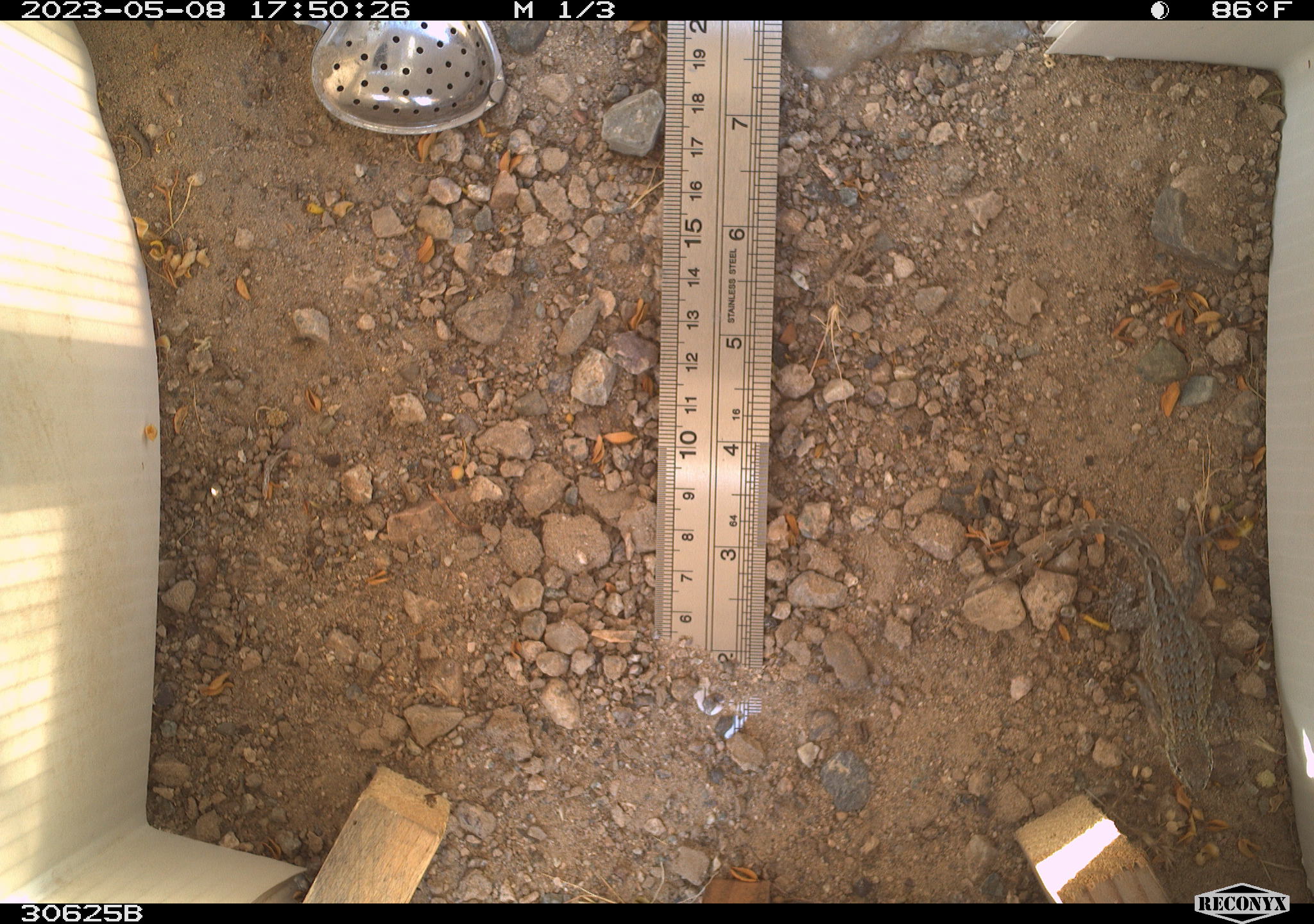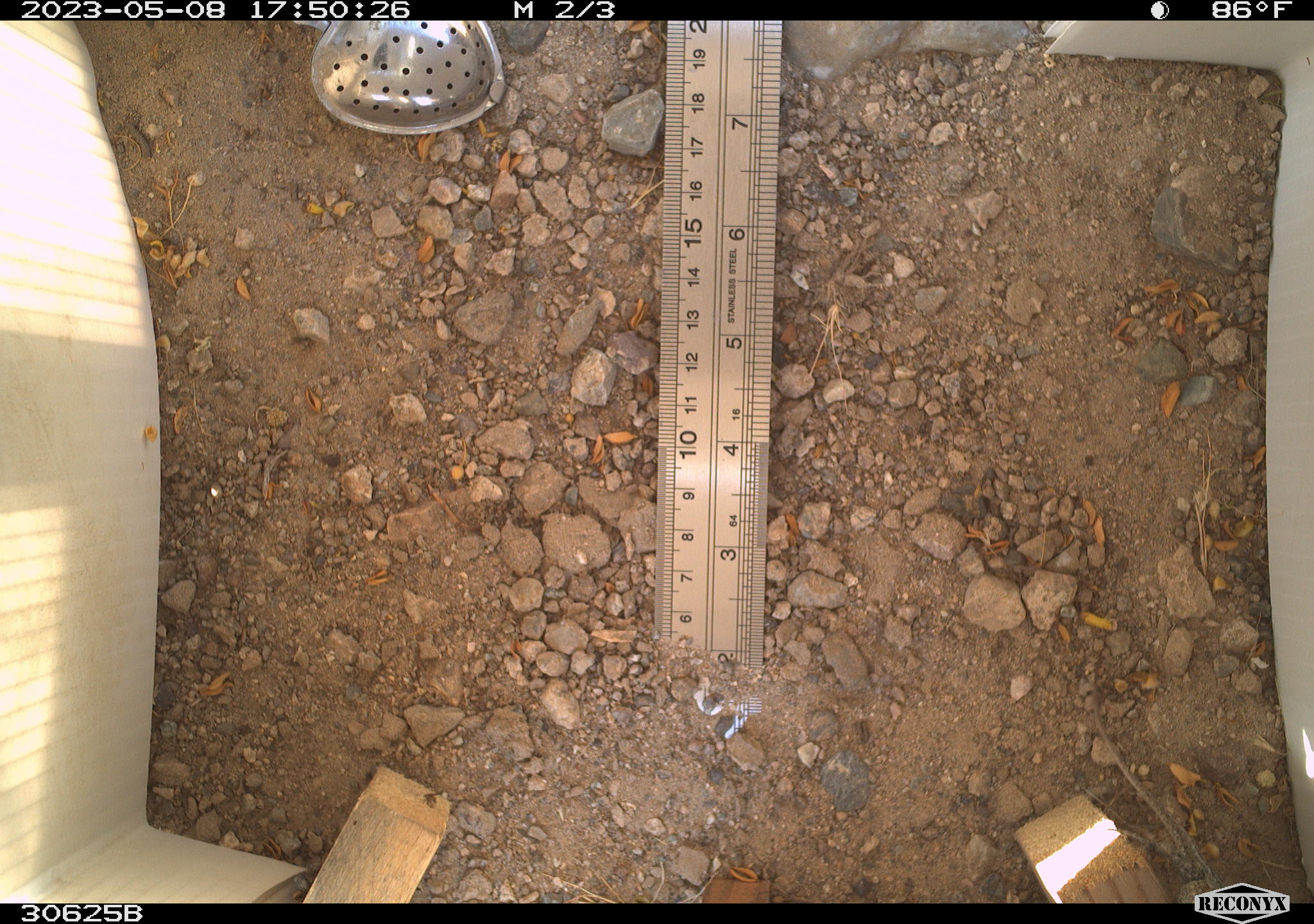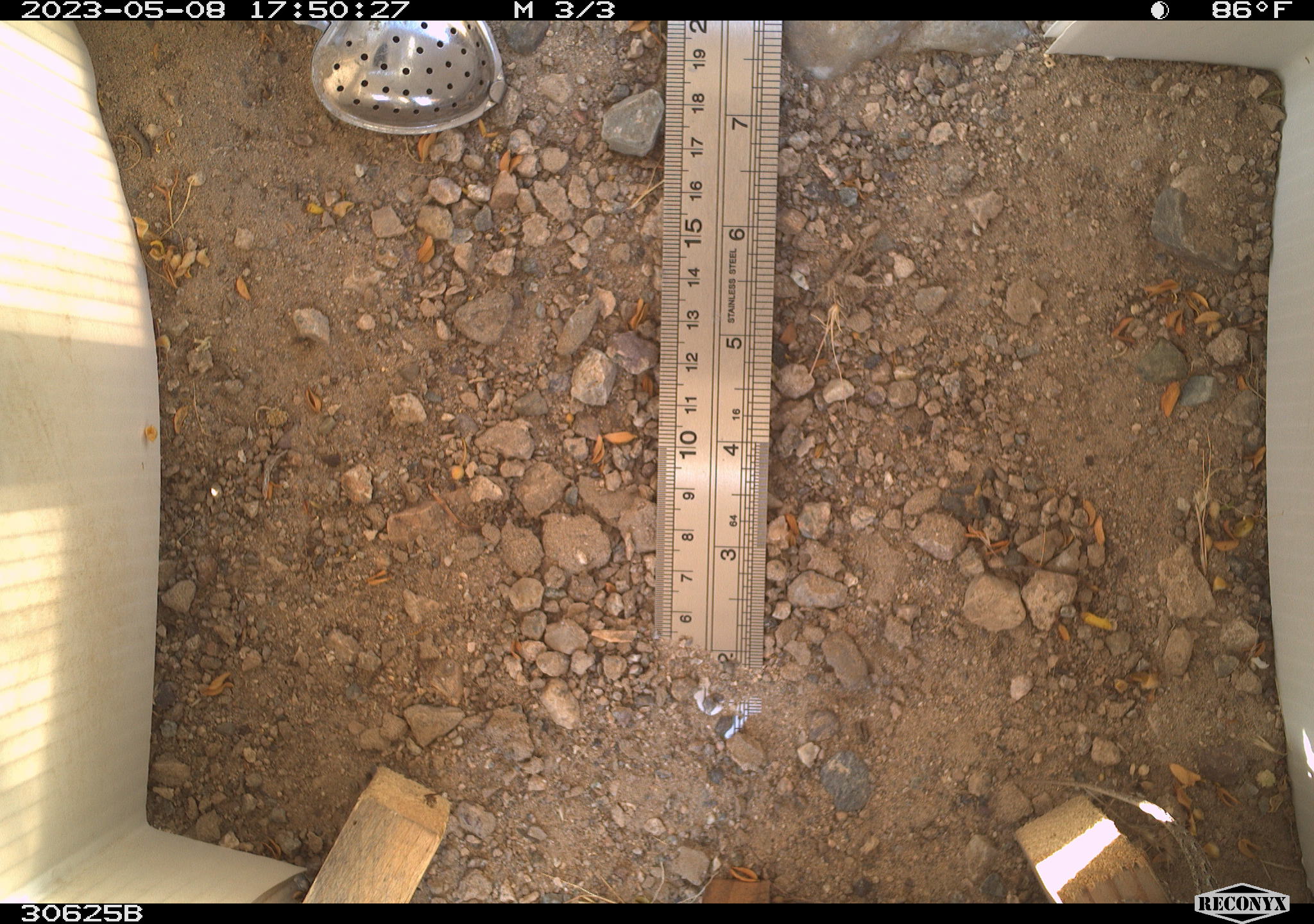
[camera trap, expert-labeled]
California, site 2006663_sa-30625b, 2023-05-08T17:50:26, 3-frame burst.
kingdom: Animalia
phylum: Chordata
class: Reptilia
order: Squamata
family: Phrynosomatidae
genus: Sceloporus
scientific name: Sceloporus graciosus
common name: common sagebrush lizard